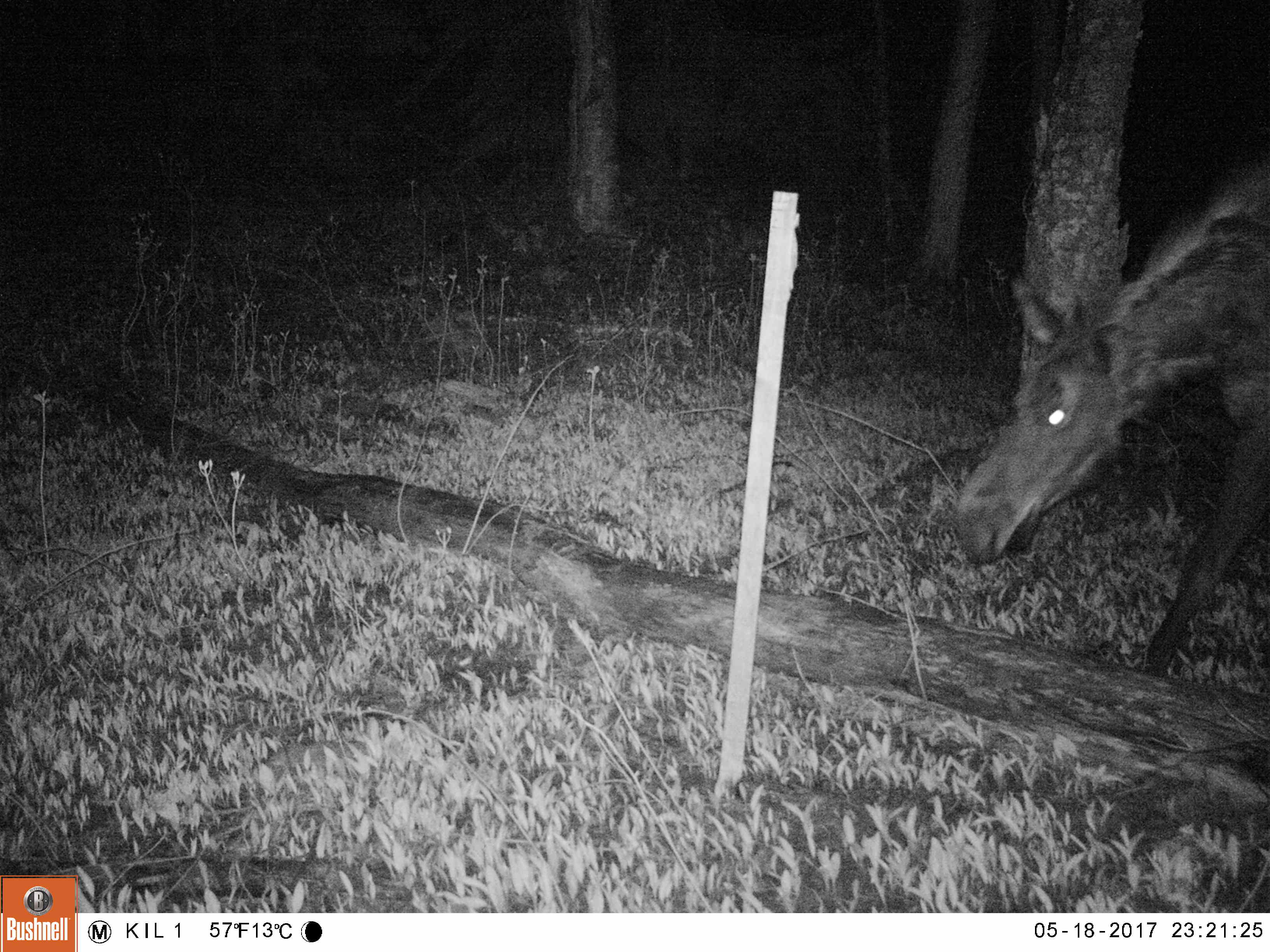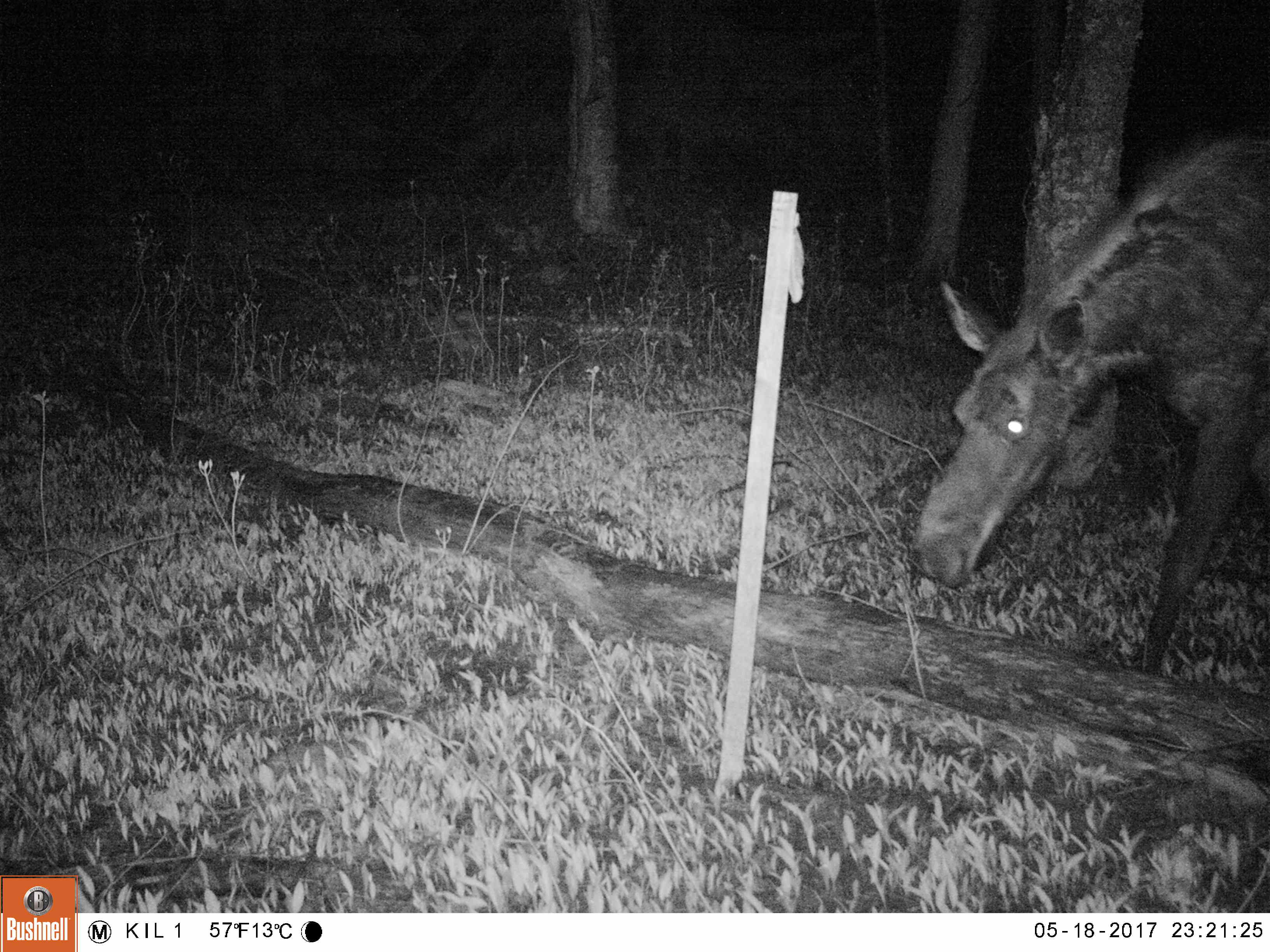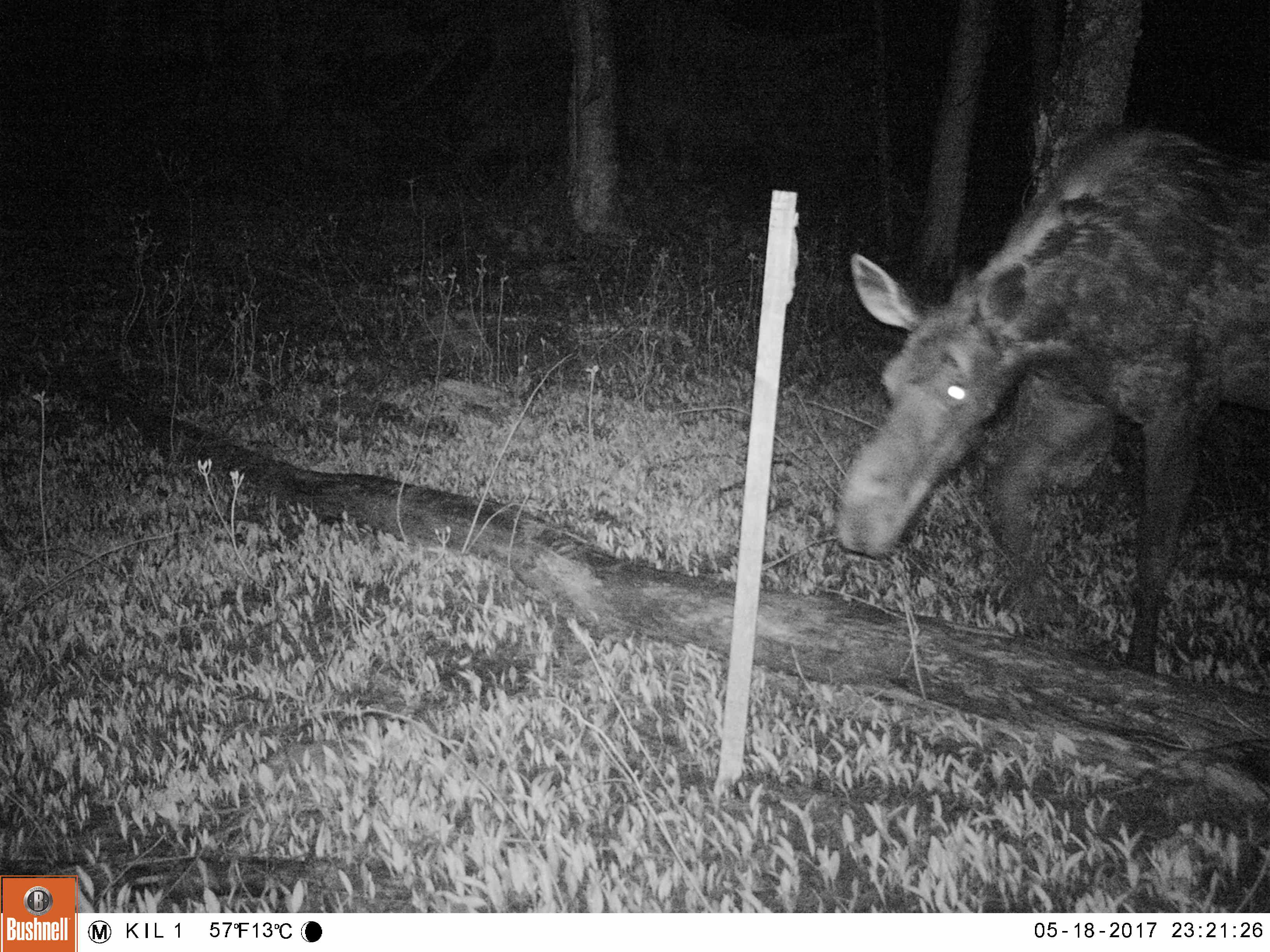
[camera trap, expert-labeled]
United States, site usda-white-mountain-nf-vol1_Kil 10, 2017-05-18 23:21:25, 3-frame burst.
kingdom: Animalia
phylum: Chordata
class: Mammalia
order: Artiodactyla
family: Cervidae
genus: Alces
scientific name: Alces alces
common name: moose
Moose (Alces alces).